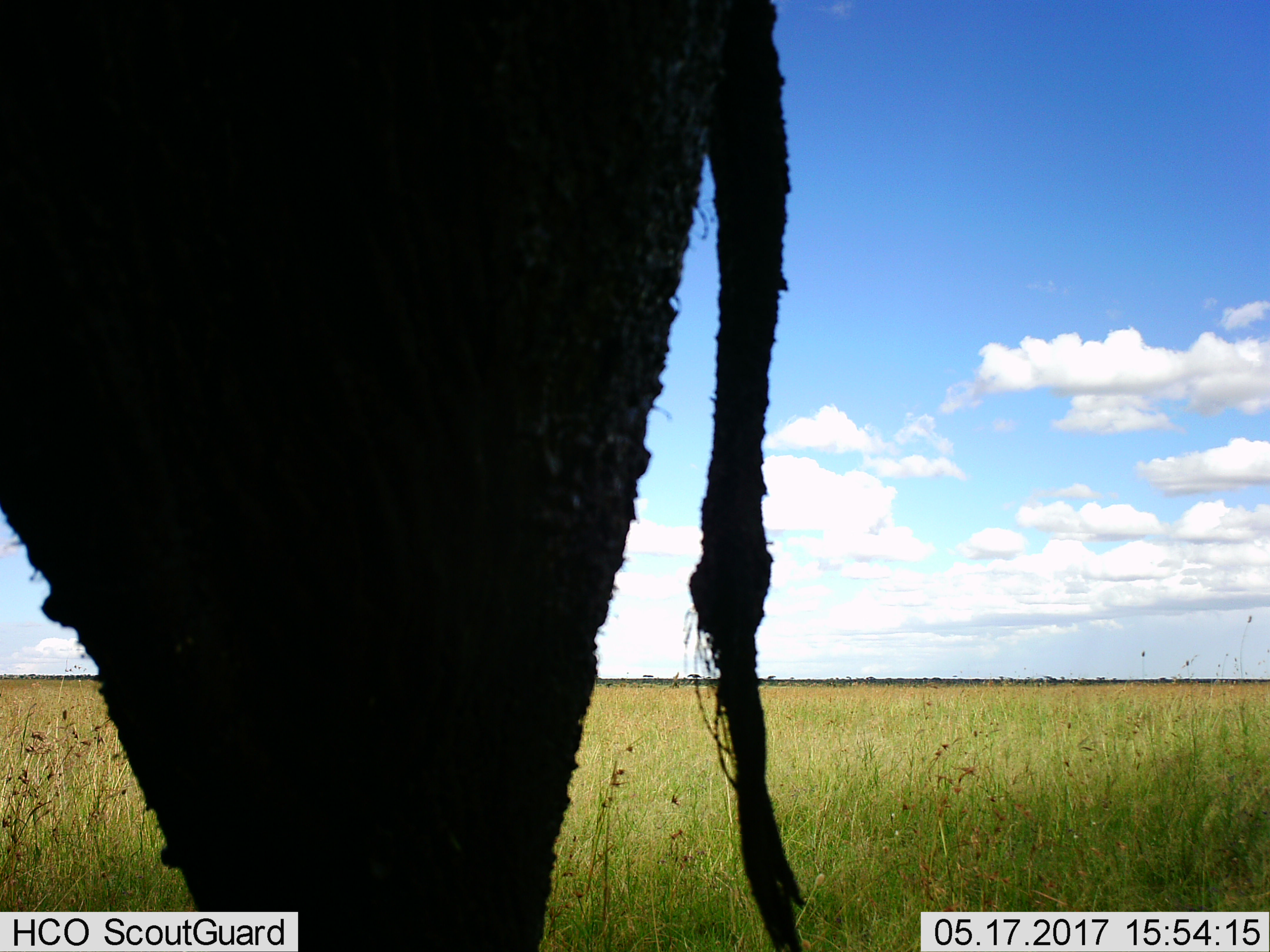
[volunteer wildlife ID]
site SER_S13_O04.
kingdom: Animalia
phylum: Chordata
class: Mammalia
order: Proboscidea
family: Elephantidae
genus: Loxodonta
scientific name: Loxodonta africana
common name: african bush elephant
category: elephant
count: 1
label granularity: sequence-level